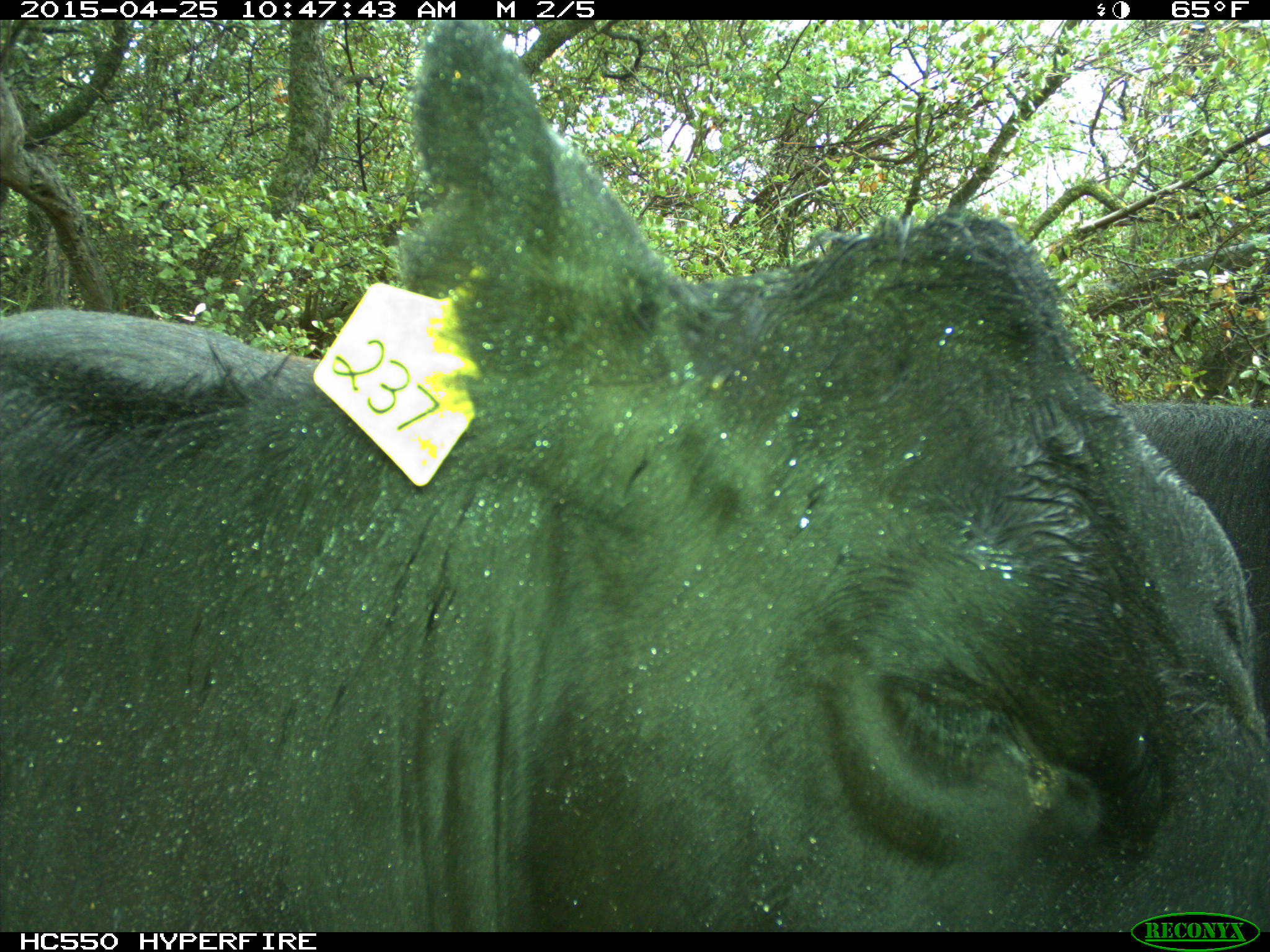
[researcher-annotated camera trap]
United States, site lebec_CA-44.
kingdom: Animalia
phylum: Chordata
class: Mammalia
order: Artiodactyla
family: Suidae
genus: Sus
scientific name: Sus scrofa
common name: wild boar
Sus scrofa (wild boar).